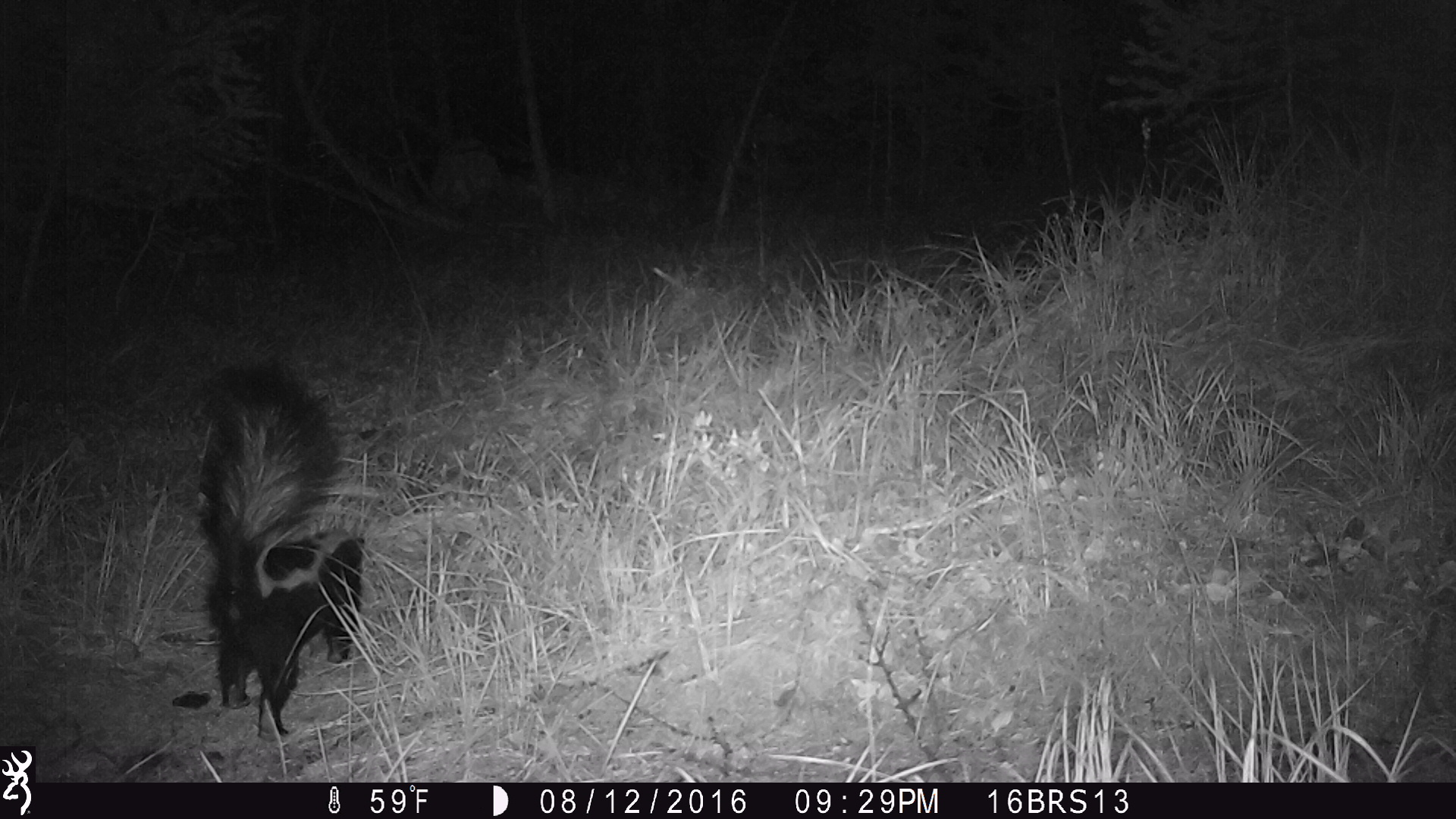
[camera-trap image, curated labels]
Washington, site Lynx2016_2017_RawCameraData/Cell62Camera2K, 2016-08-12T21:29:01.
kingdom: Animalia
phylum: Chordata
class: Mammalia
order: Carnivora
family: Mephitidae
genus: Mephitis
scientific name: Mephitis mephitis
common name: striped skunk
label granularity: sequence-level